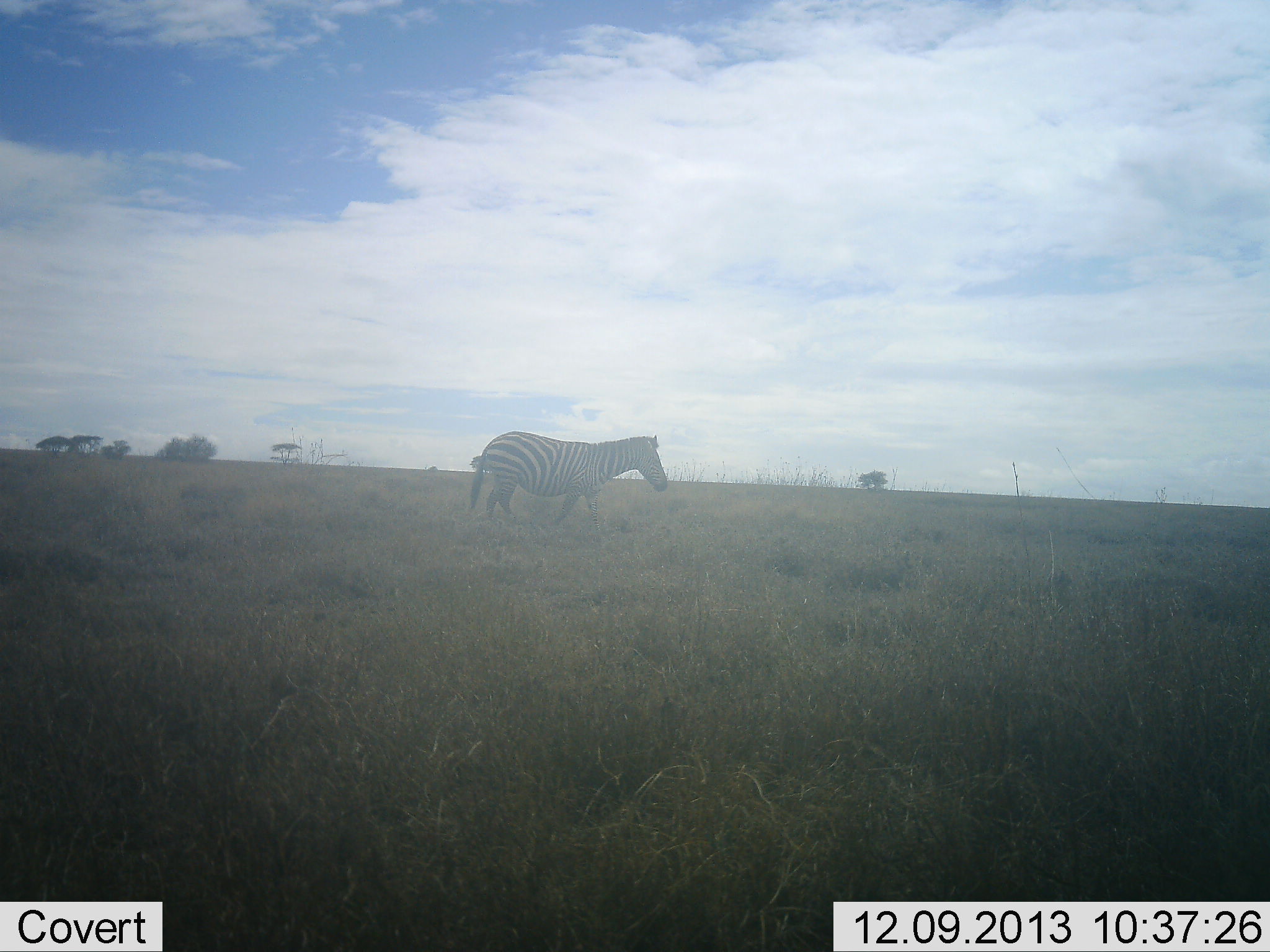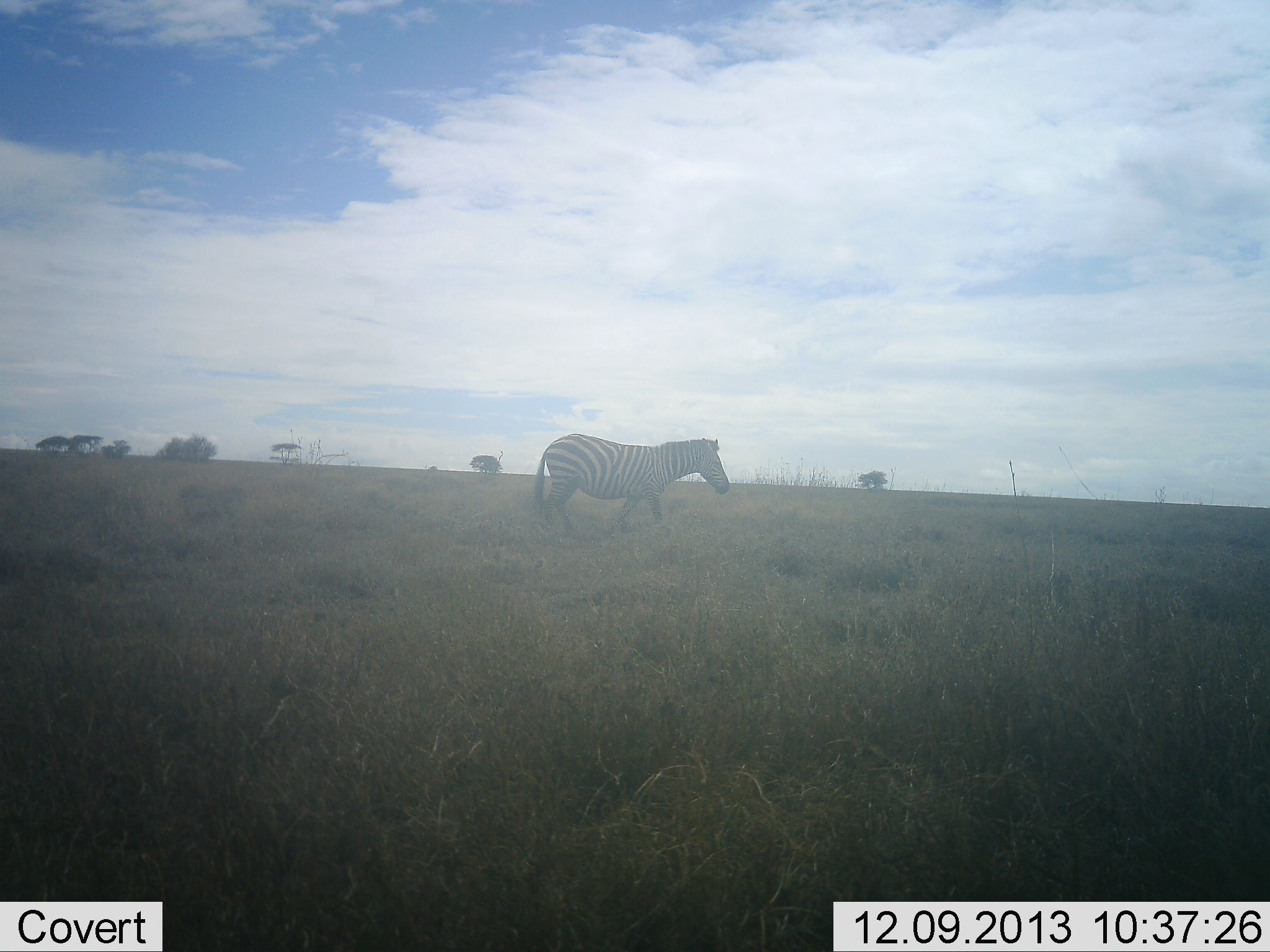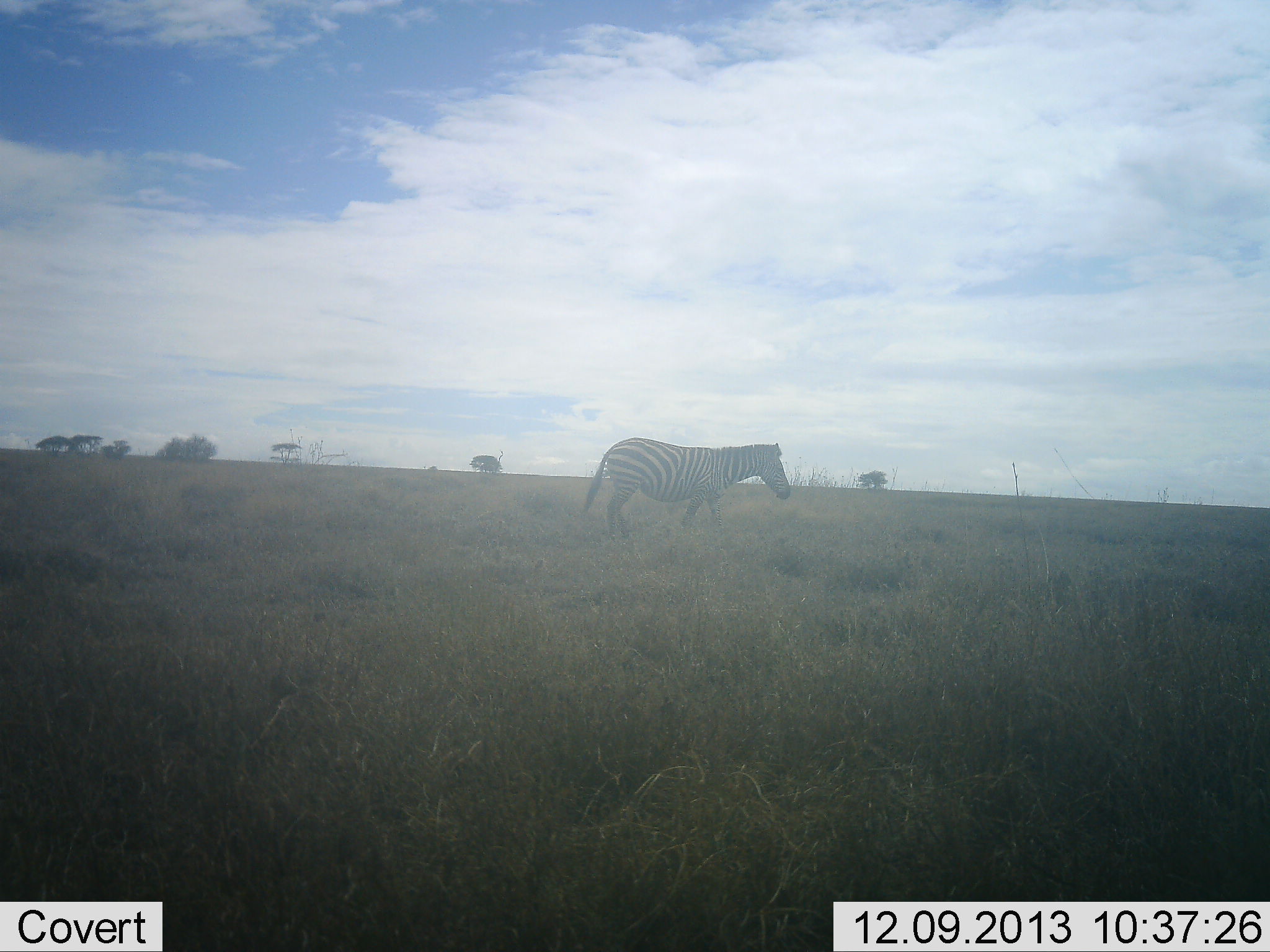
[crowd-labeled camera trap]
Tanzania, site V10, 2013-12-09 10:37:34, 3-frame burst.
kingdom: Animalia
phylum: Chordata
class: Mammalia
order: Perissodactyla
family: Equidae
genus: Equus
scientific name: Equus quagga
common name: plains zebra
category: zebra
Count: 1.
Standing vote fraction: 10%.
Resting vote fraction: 0%.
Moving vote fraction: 90%.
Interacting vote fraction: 0%.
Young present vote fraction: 0%.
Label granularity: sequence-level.